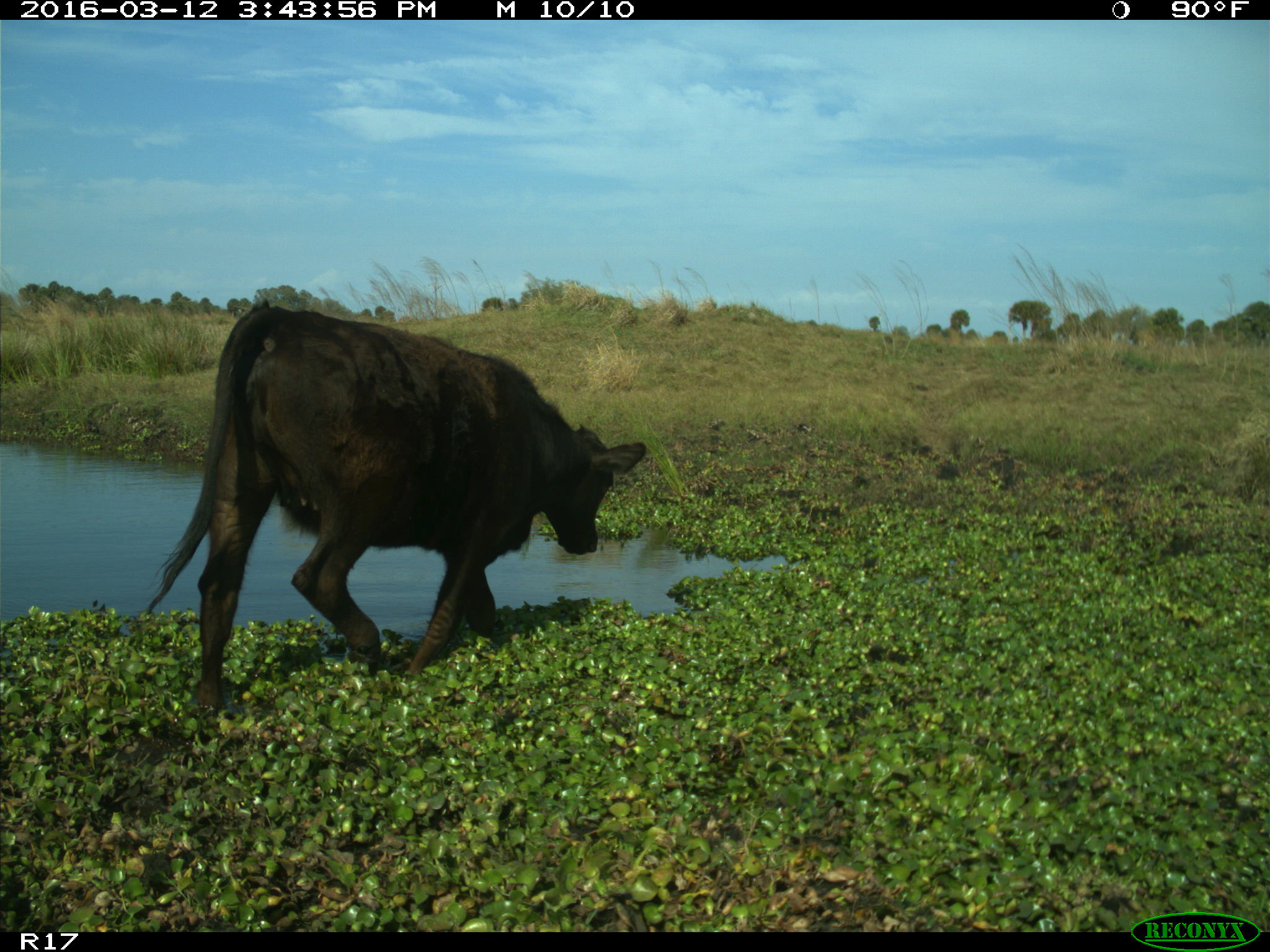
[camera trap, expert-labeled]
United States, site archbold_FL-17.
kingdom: Animalia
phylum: Chordata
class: Mammalia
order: Artiodactyla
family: Bovidae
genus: Bos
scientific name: Bos taurus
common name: domestic cow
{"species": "Bos taurus (domestic cow)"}